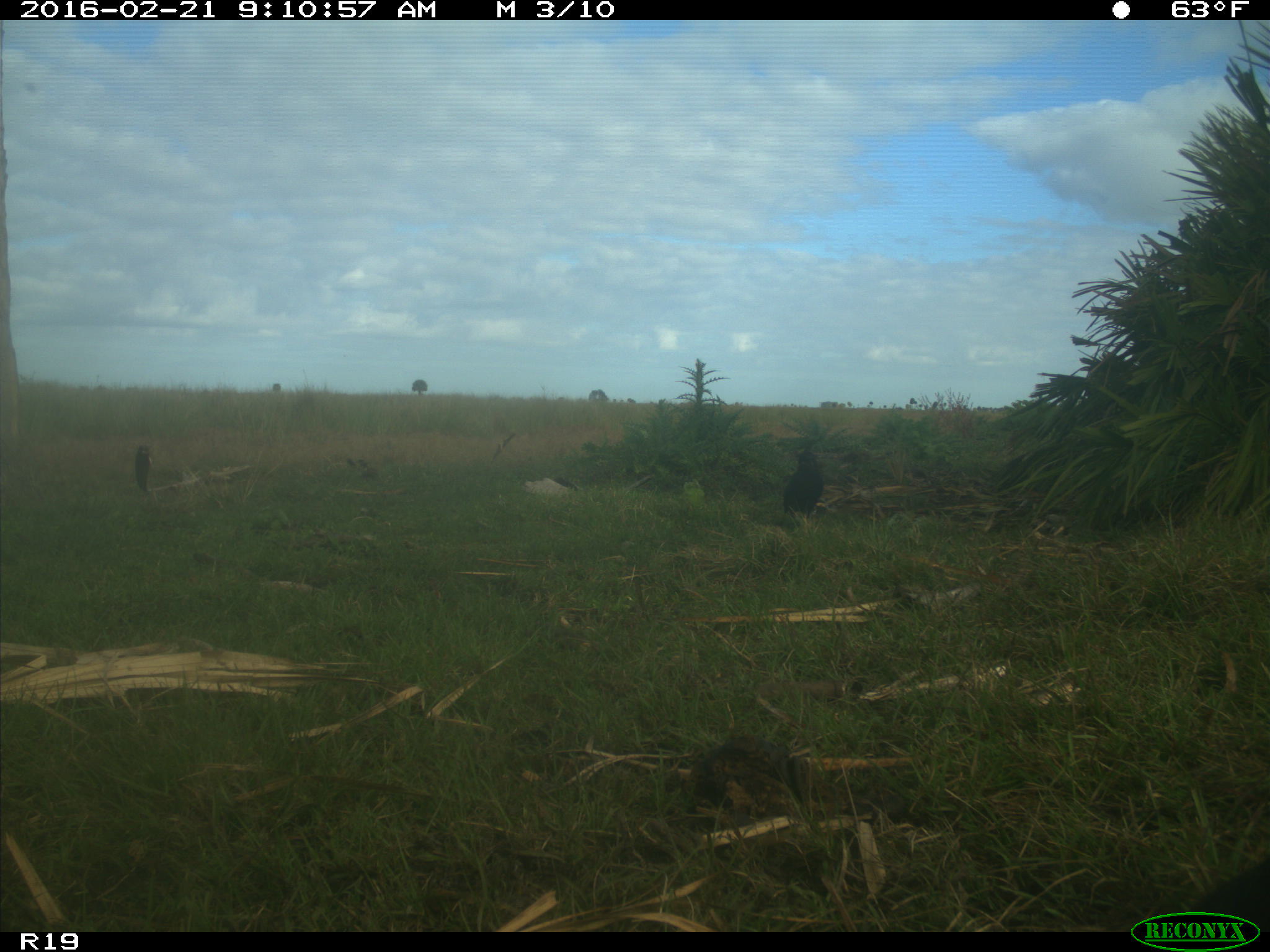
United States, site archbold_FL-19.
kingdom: Animalia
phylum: Chordata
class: Aves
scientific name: Aves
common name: birds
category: unidentified bird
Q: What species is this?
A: Unidentified bird (birds) (Aves).